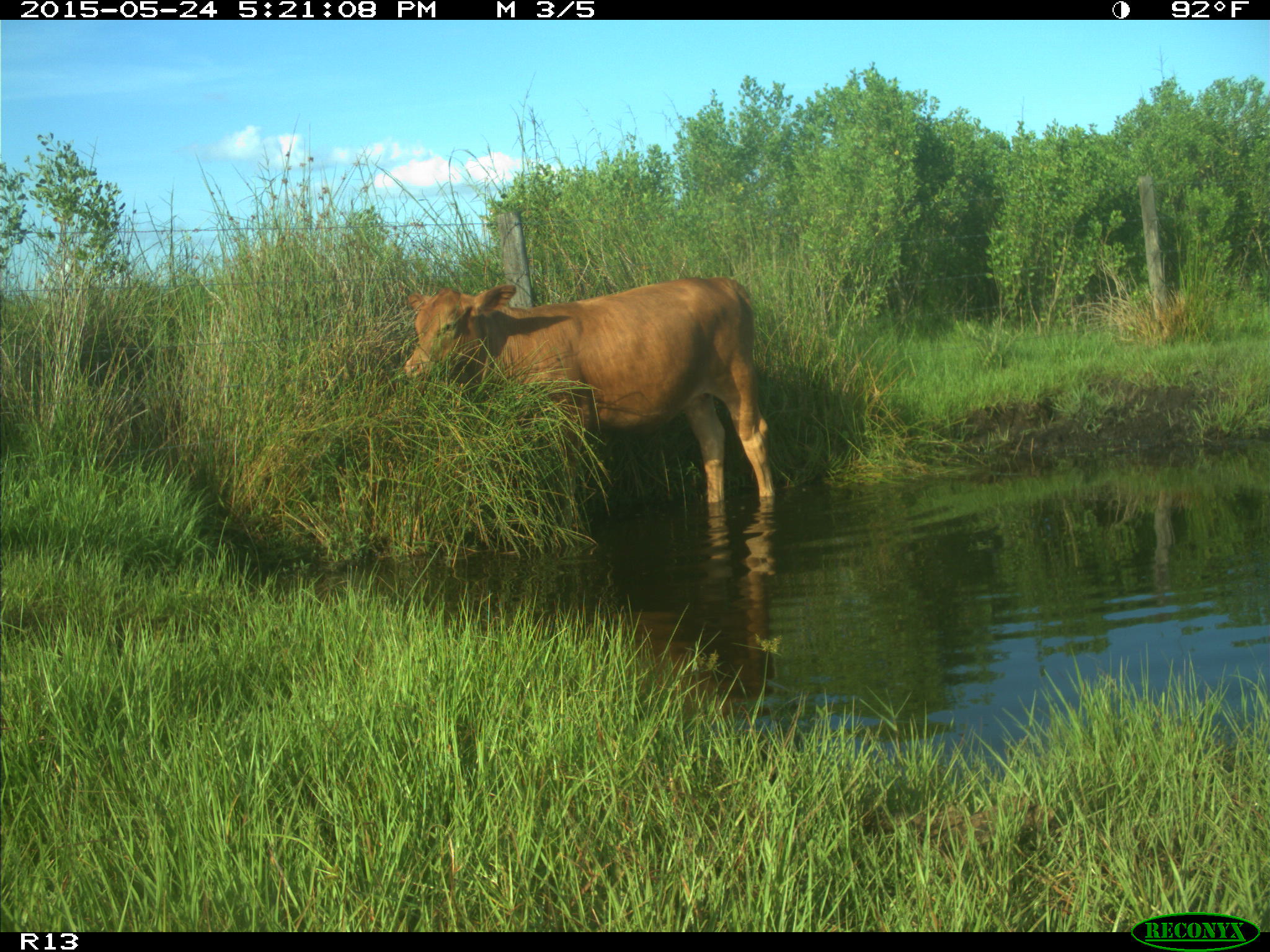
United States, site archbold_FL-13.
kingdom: Animalia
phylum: Chordata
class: Mammalia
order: Artiodactyla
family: Bovidae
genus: Bos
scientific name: Bos taurus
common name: domestic cow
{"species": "Bos taurus (domestic cow)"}